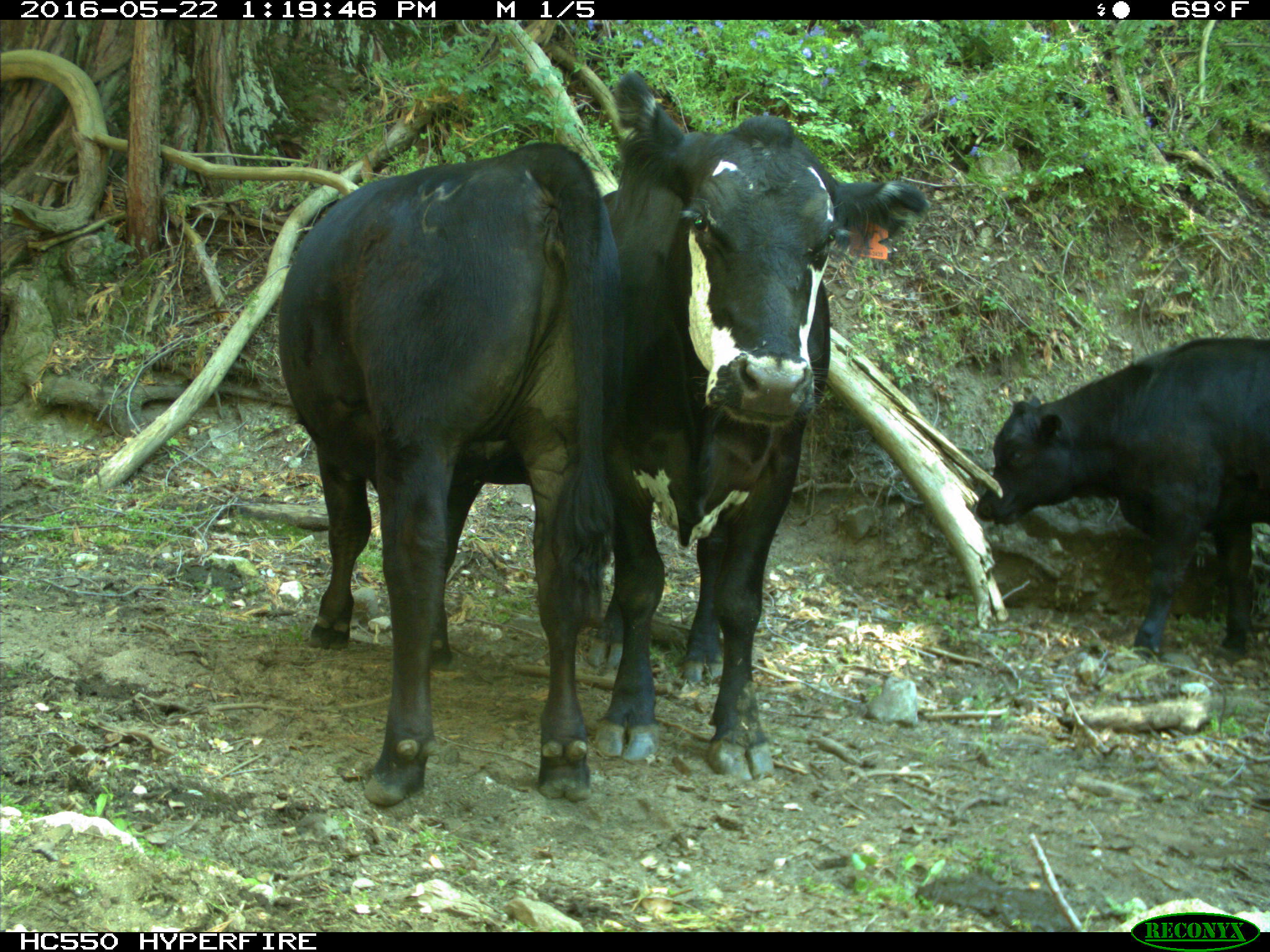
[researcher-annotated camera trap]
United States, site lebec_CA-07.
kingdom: Animalia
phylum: Chordata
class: Mammalia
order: Artiodactyla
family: Bovidae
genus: Bos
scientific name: Bos taurus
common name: domestic cow